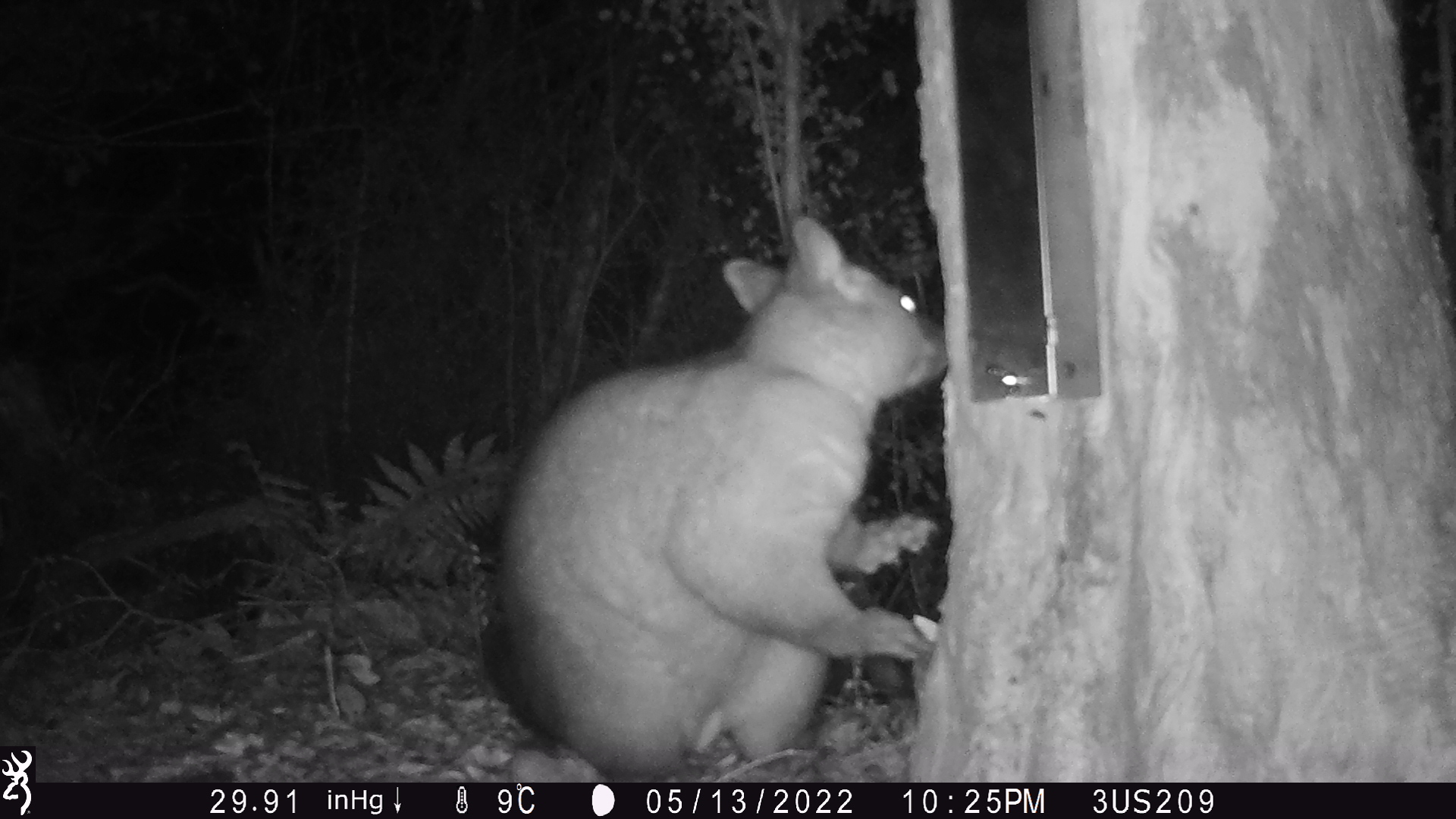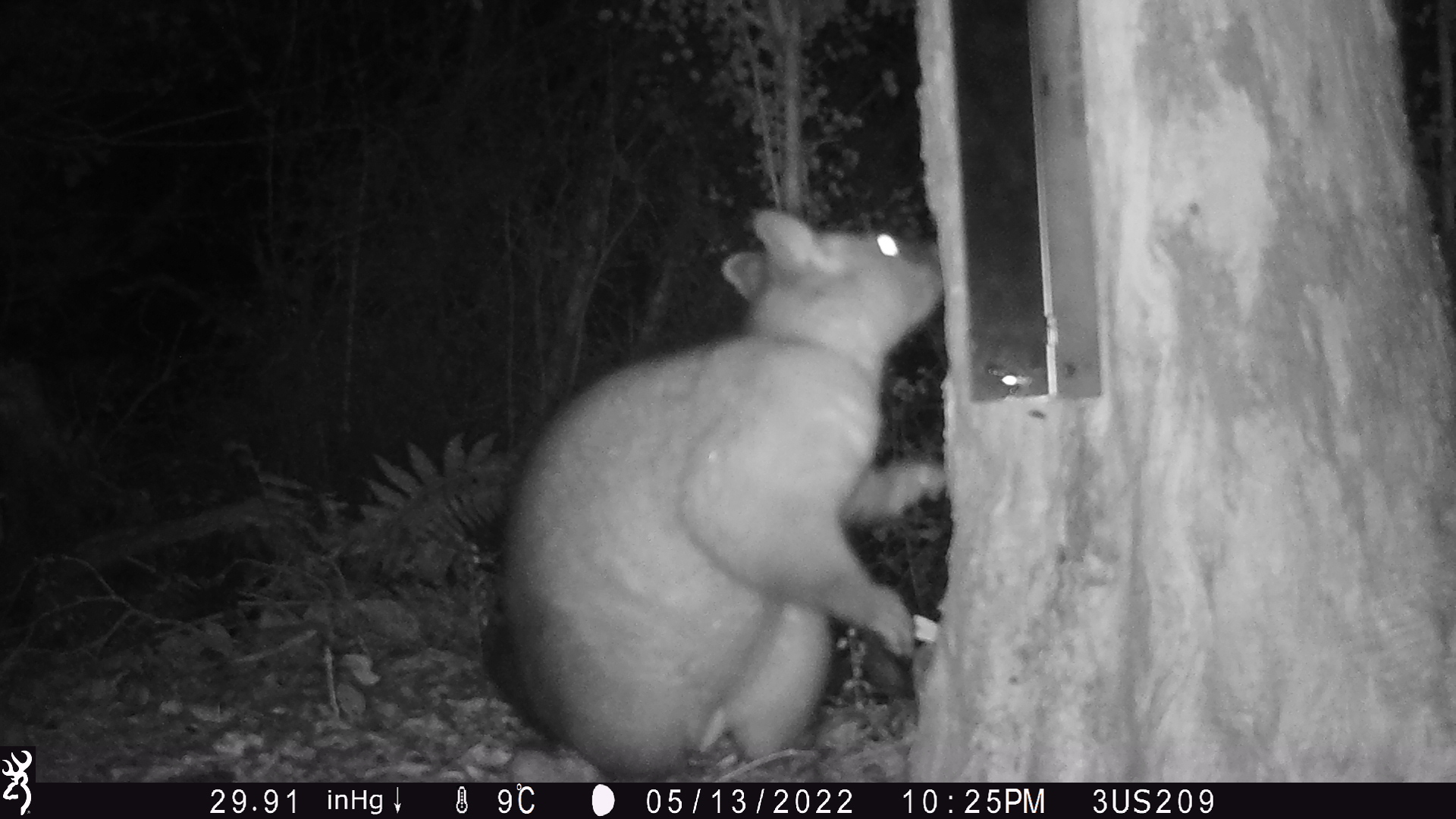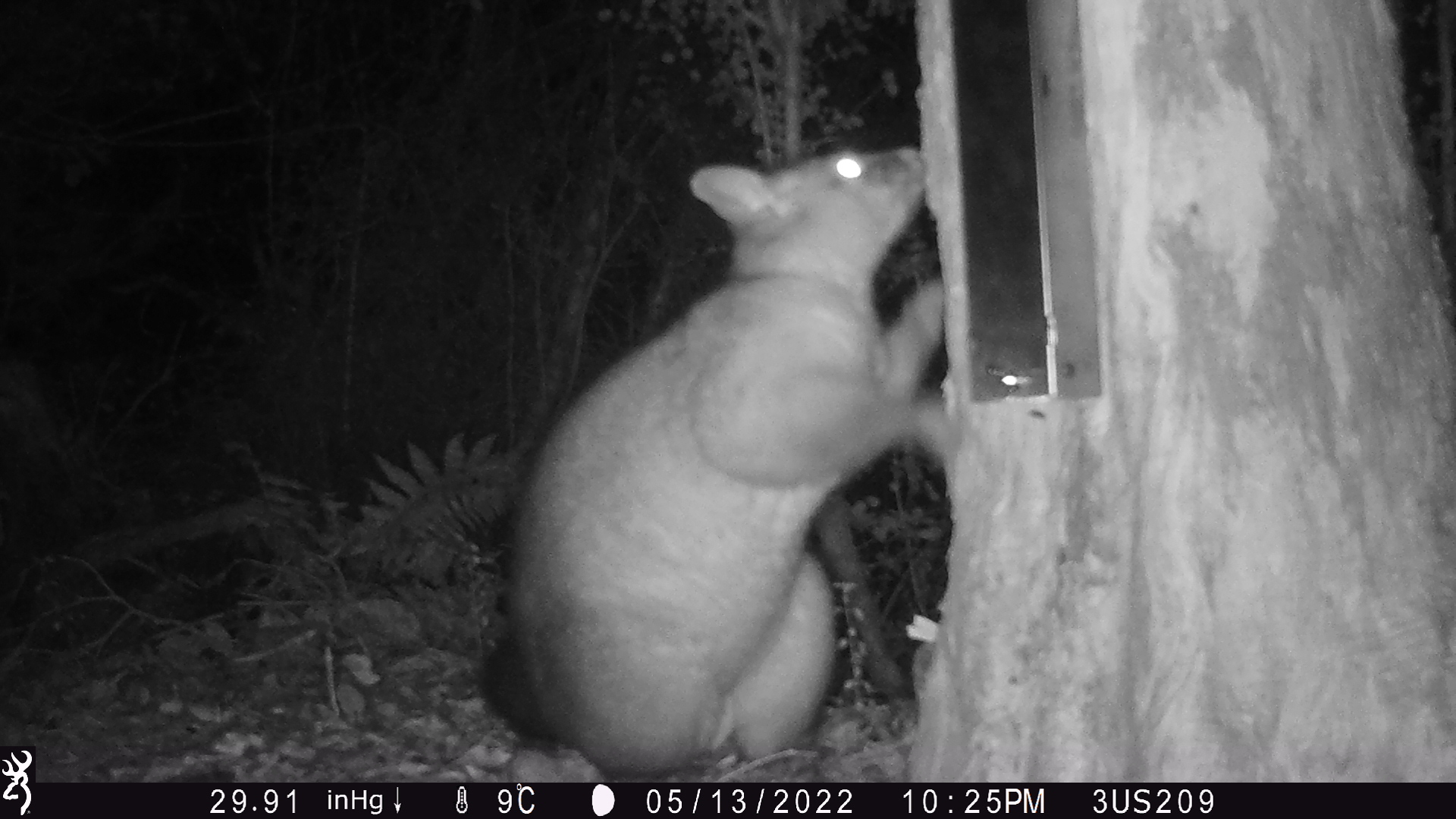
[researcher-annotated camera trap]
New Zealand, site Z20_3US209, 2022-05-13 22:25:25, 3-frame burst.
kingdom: Animalia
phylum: Chordata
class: Mammalia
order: Diprotodontia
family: Phalangeridae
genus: Trichosurus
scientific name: Trichosurus vulpecula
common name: common brushtail possum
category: possum